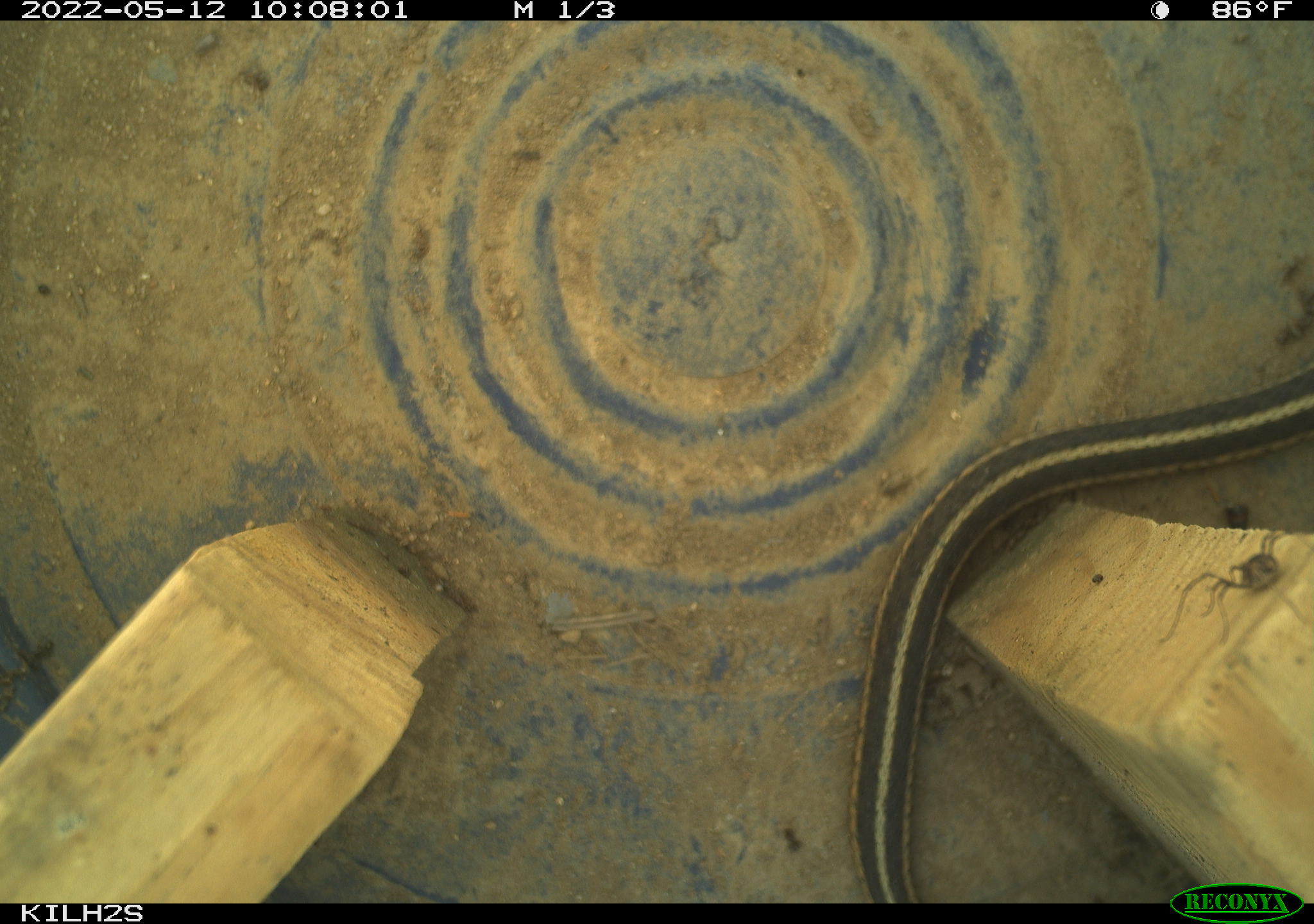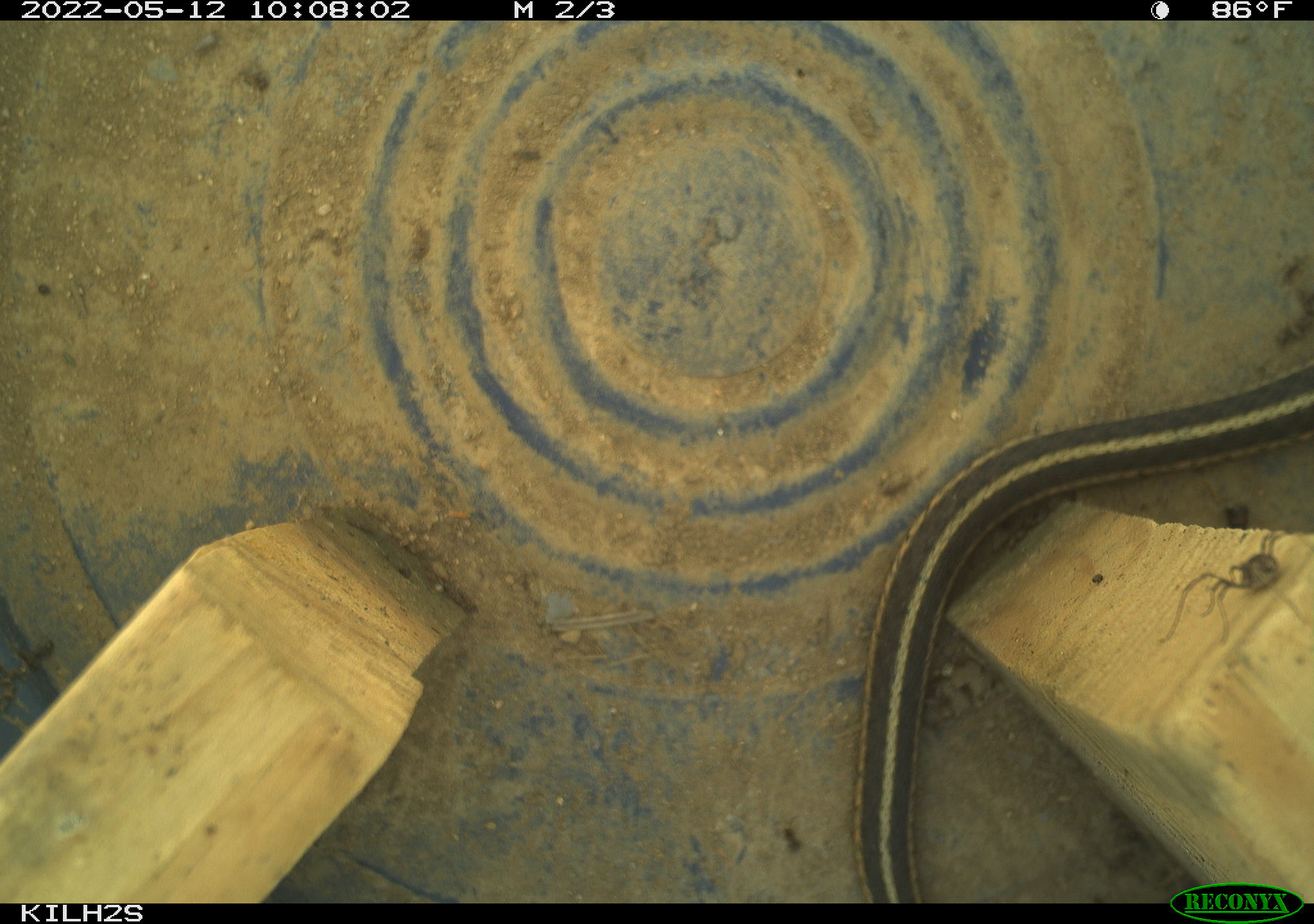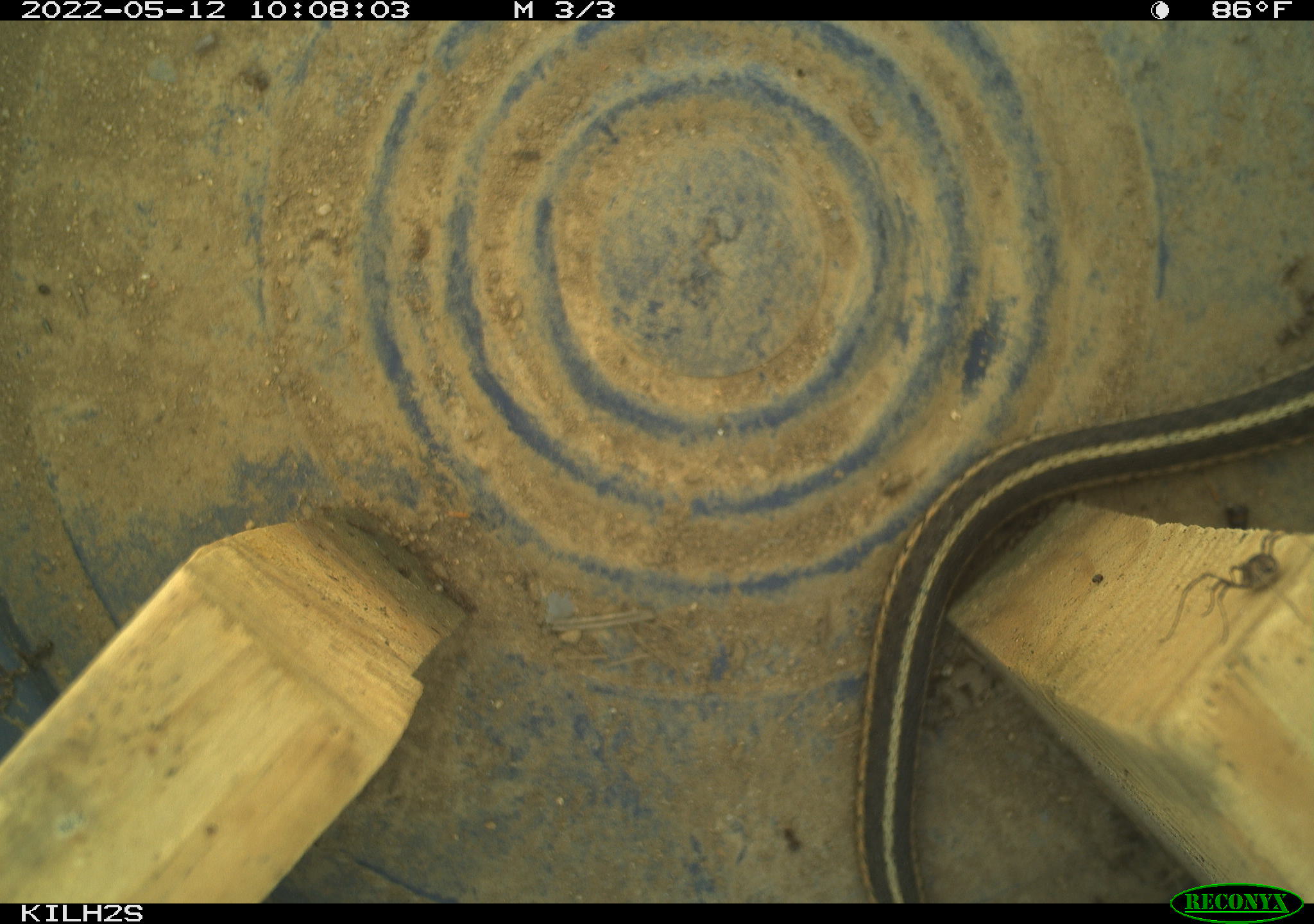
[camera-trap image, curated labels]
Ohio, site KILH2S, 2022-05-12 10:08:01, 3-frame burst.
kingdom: Animalia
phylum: Chordata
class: Reptilia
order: Squamata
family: Colubridae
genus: Thamnophis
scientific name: Thamnophis sirtalis sirtalis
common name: eastern gartersnake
Eastern gartersnake (Thamnophis sirtalis sirtalis).